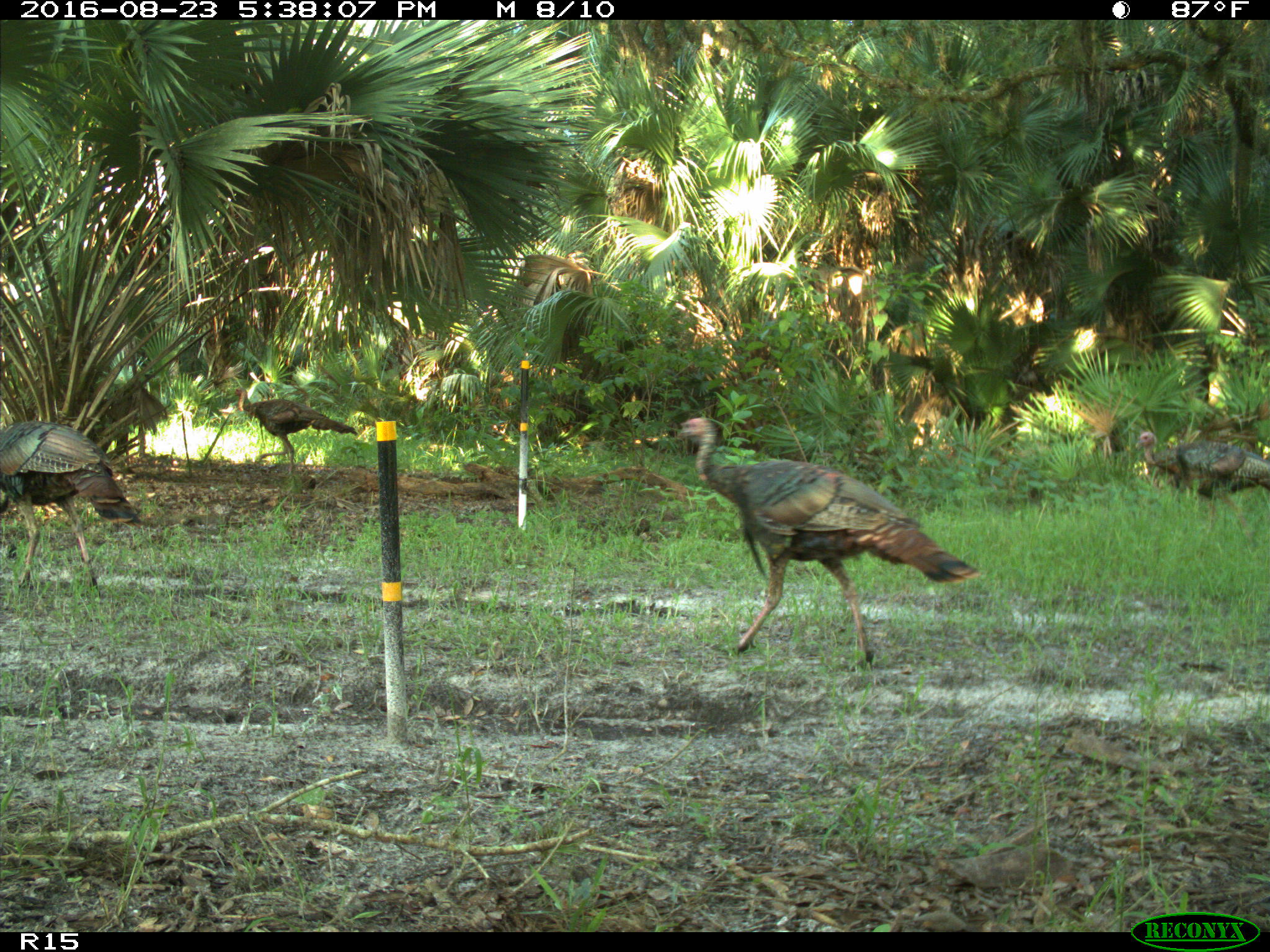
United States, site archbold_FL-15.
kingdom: Animalia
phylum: Chordata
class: Aves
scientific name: Aves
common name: birds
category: unidentified bird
Unidentified bird (birds) (Aves).